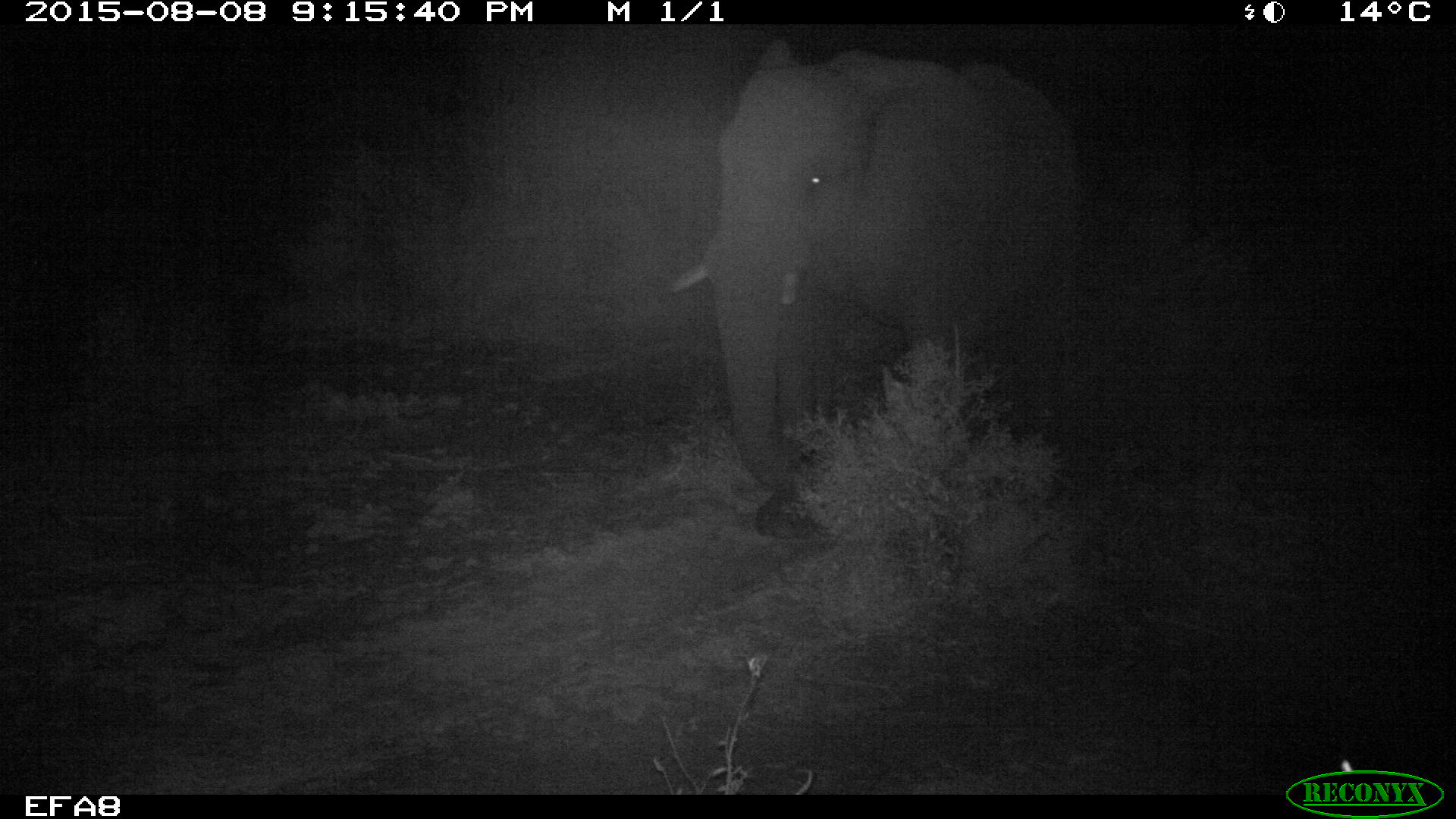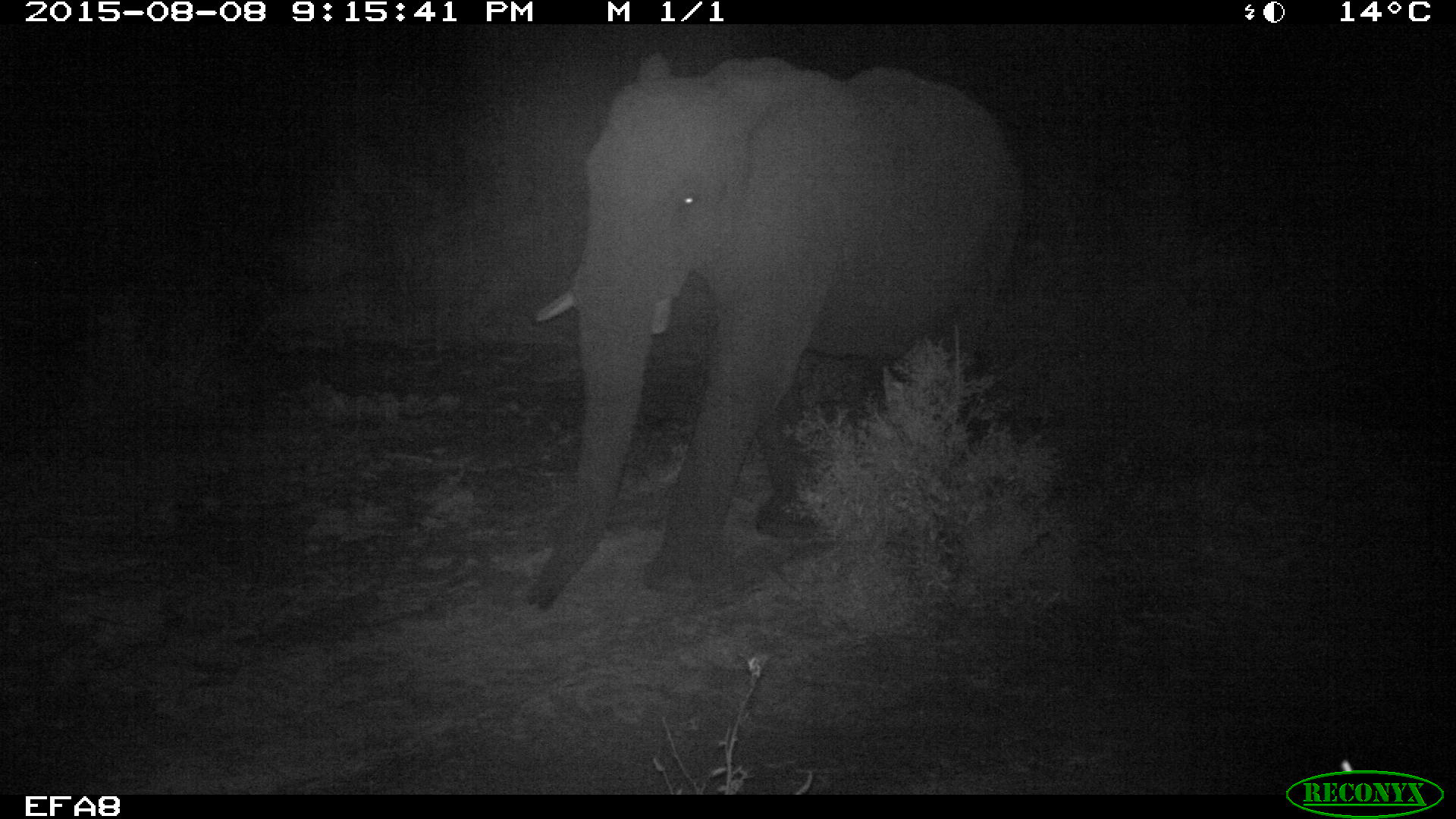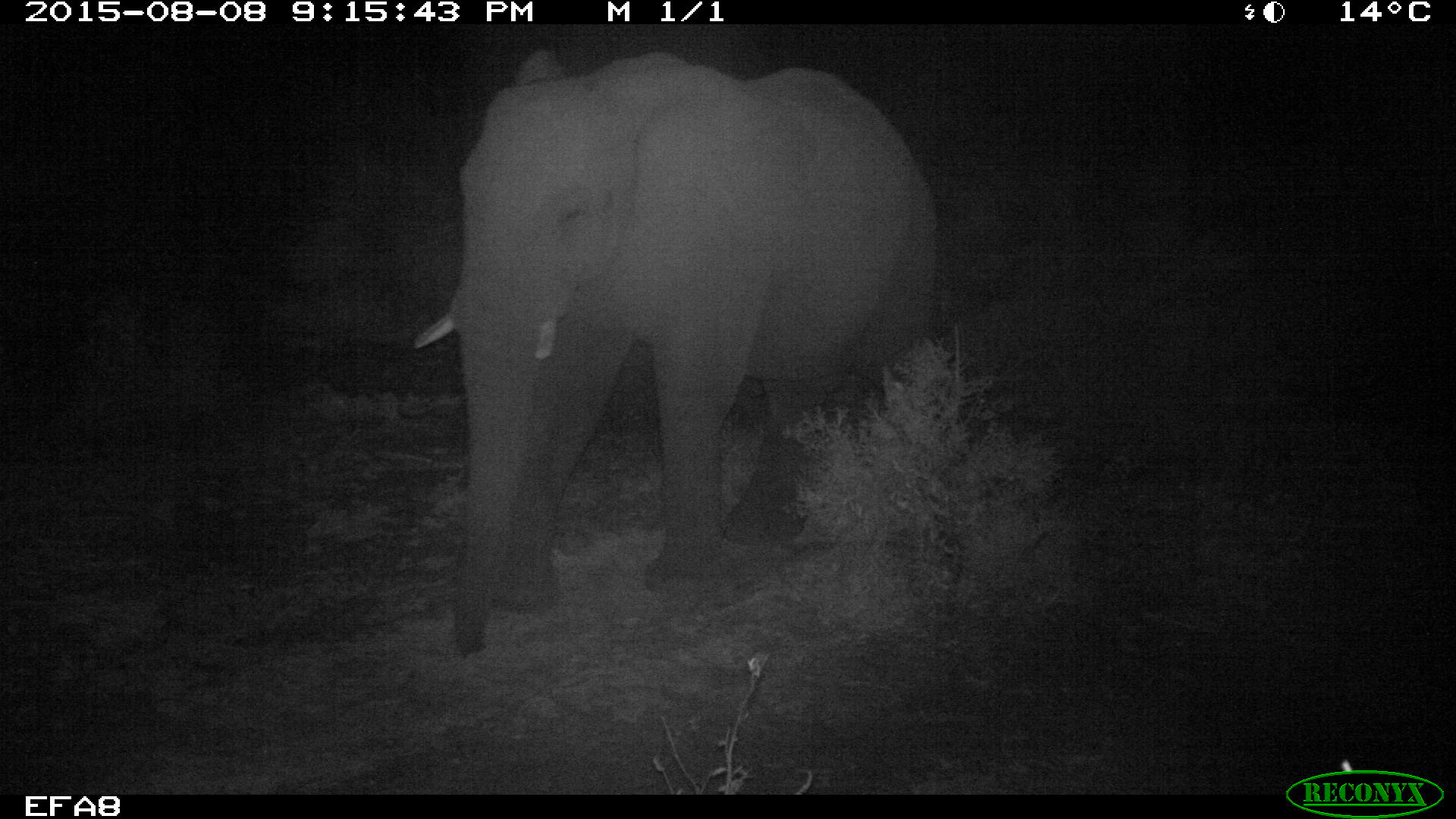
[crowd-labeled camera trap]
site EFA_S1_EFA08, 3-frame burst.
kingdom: Animalia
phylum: Chordata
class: Mammalia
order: Proboscidea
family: Elephantidae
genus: Loxodonta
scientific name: Loxodonta africana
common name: african bush elephant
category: elephant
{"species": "elephant (african bush elephant) (Loxodonta africana)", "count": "1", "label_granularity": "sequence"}